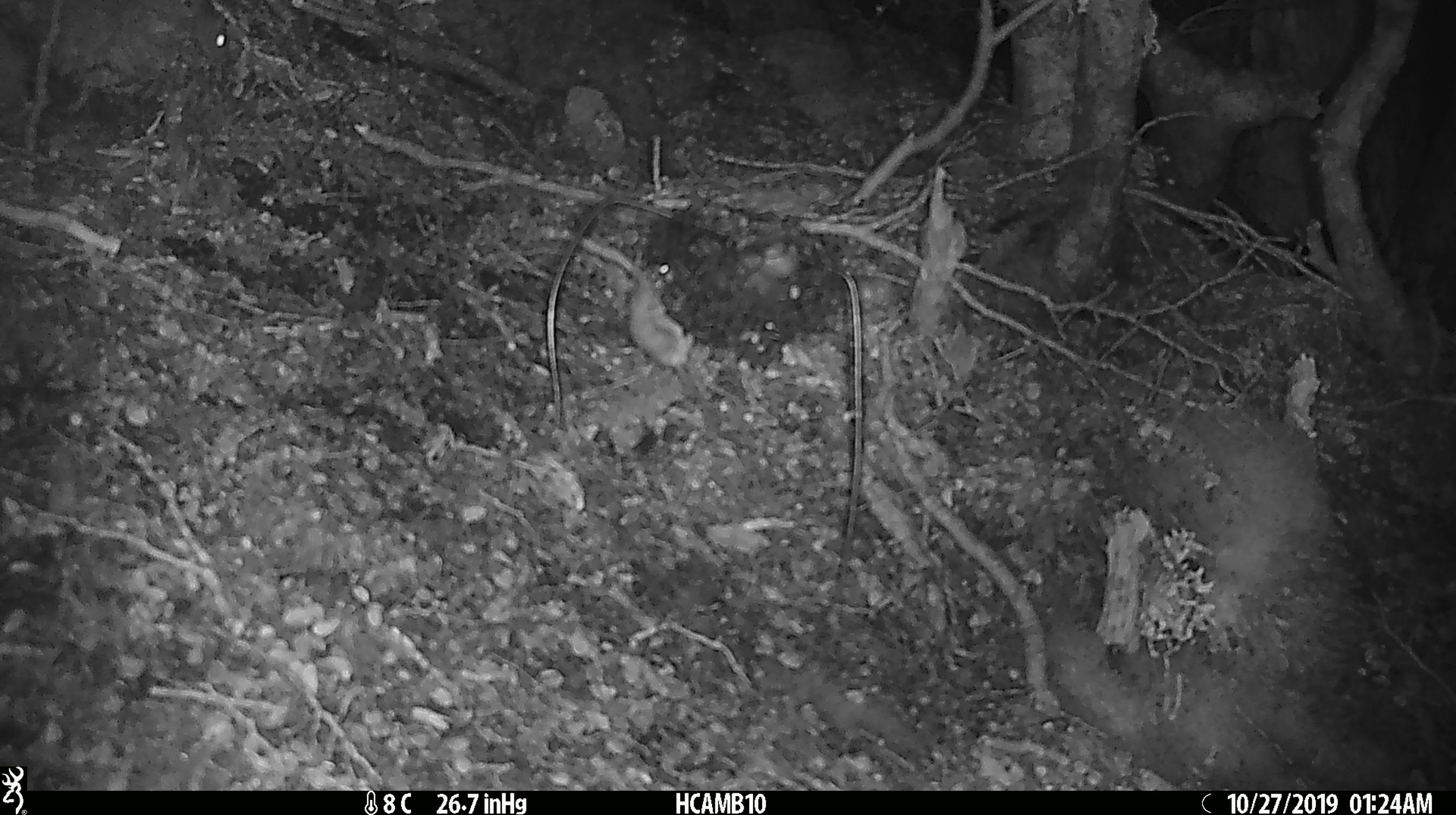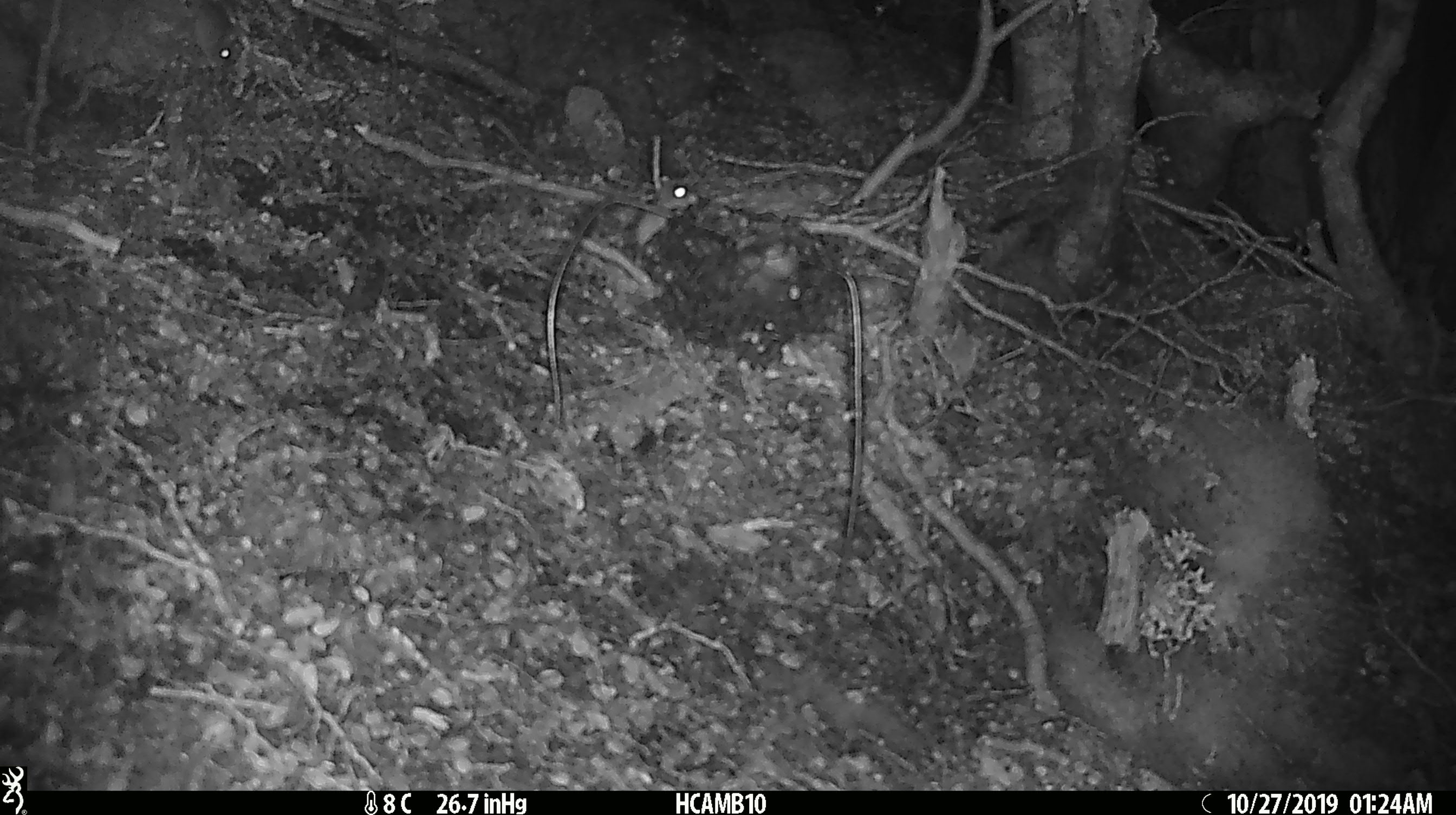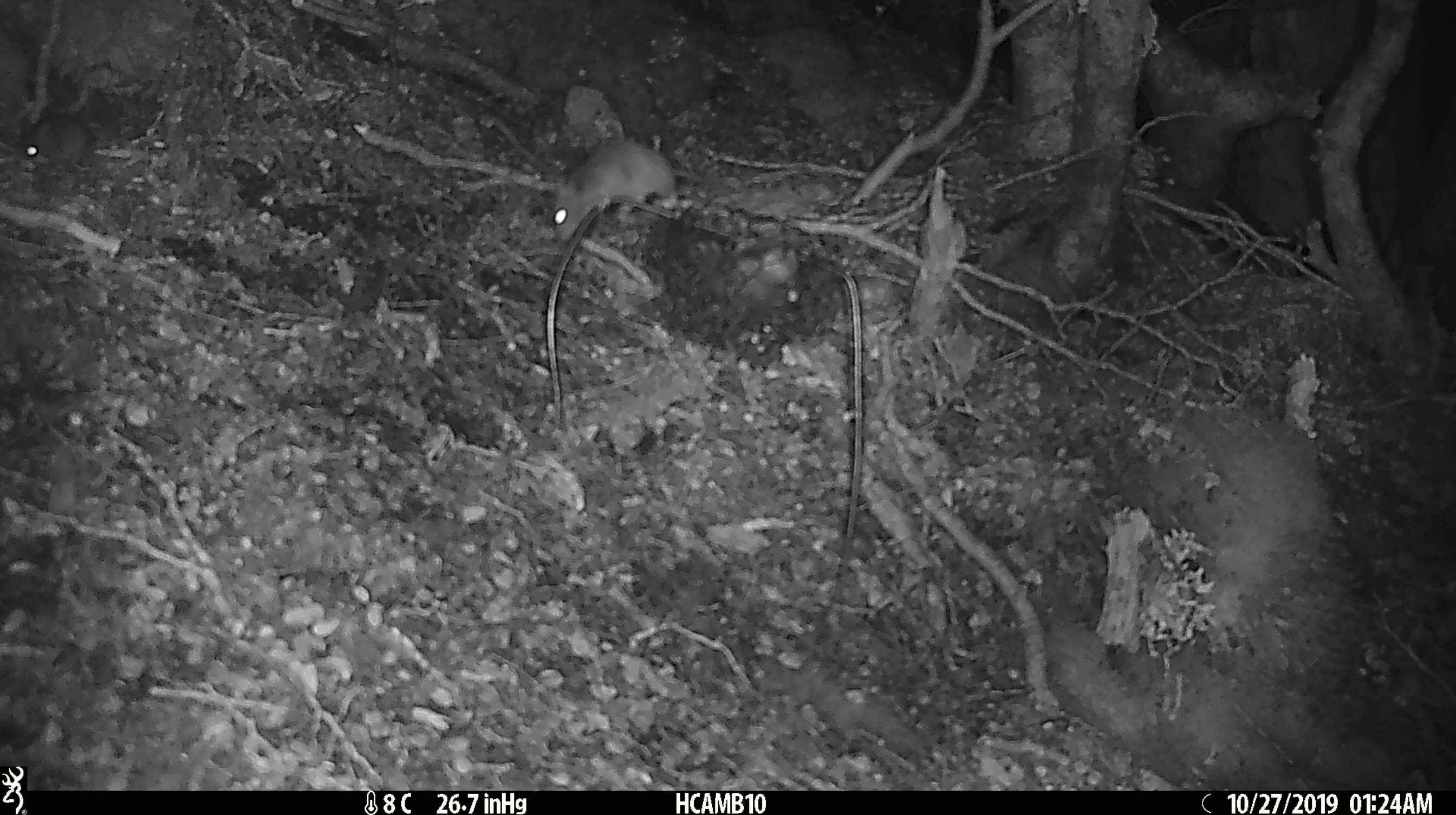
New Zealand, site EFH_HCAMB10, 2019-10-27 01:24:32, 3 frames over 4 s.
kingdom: Animalia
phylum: Chordata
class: Mammalia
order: Rodentia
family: Muridae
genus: Mus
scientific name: Mus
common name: mouse